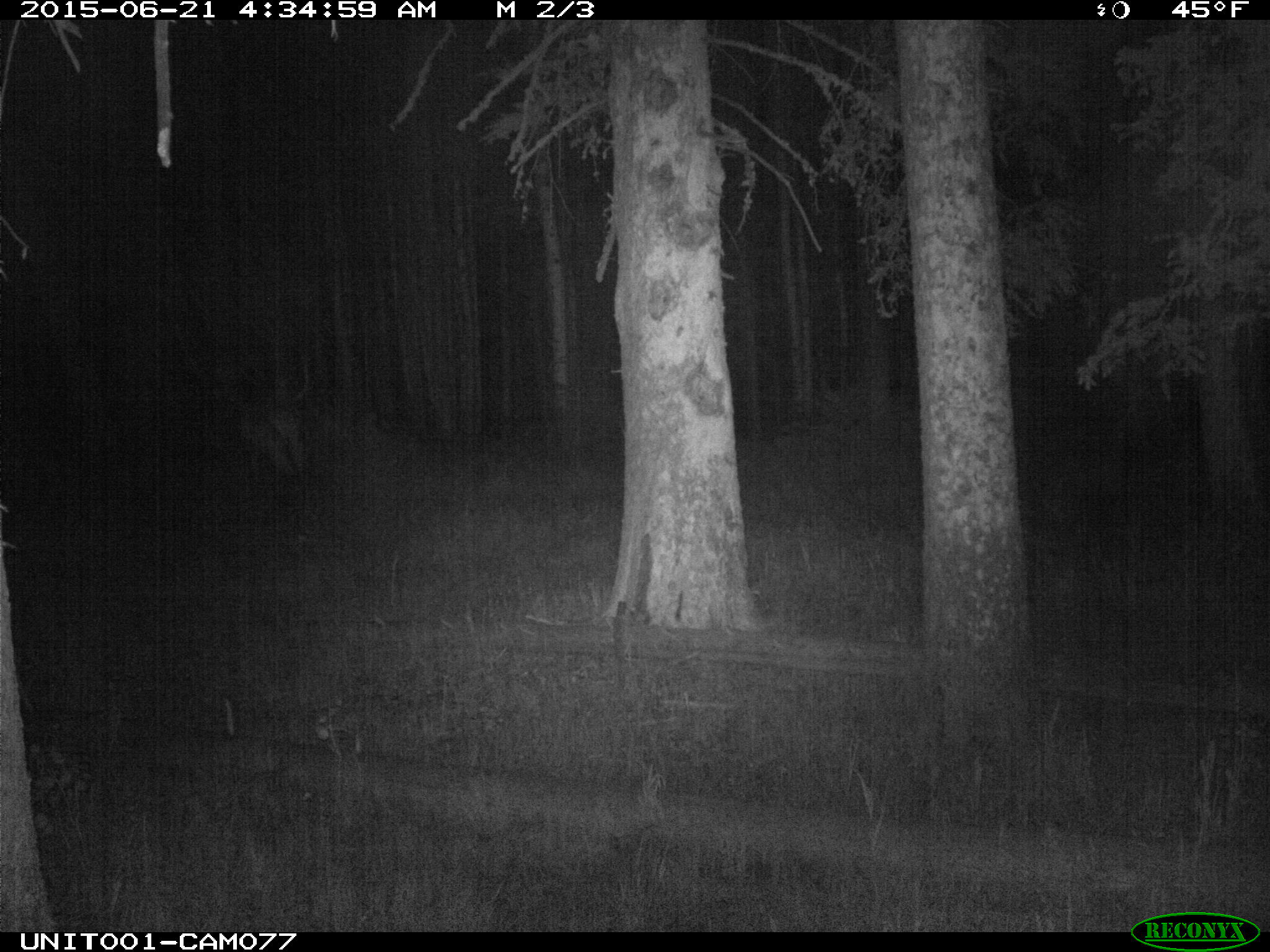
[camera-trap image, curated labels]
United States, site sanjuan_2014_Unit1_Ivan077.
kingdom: Animalia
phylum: Chordata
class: Mammalia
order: Artiodactyla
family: Cervidae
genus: Cervus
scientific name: Cervus elaphus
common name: red deer